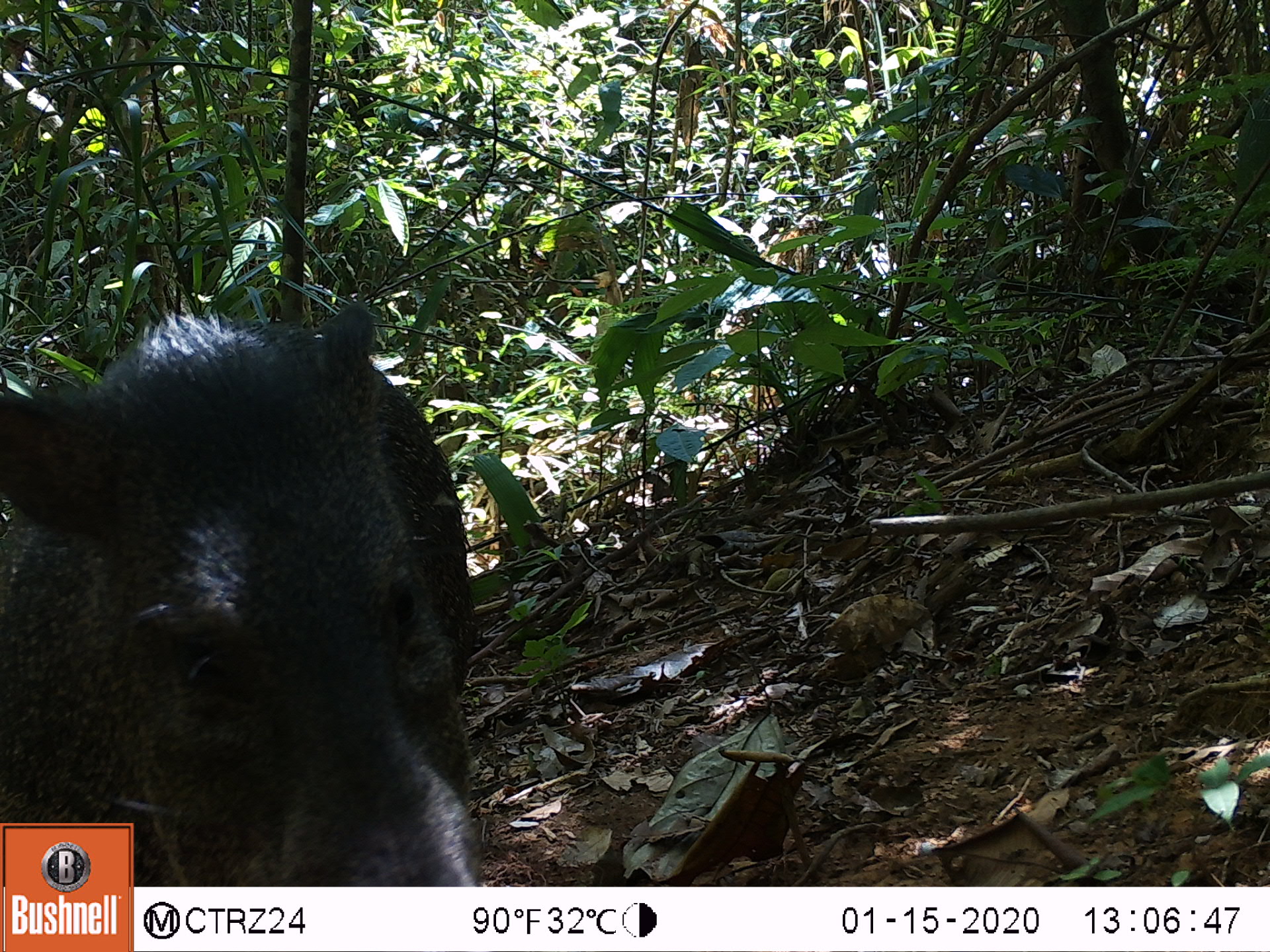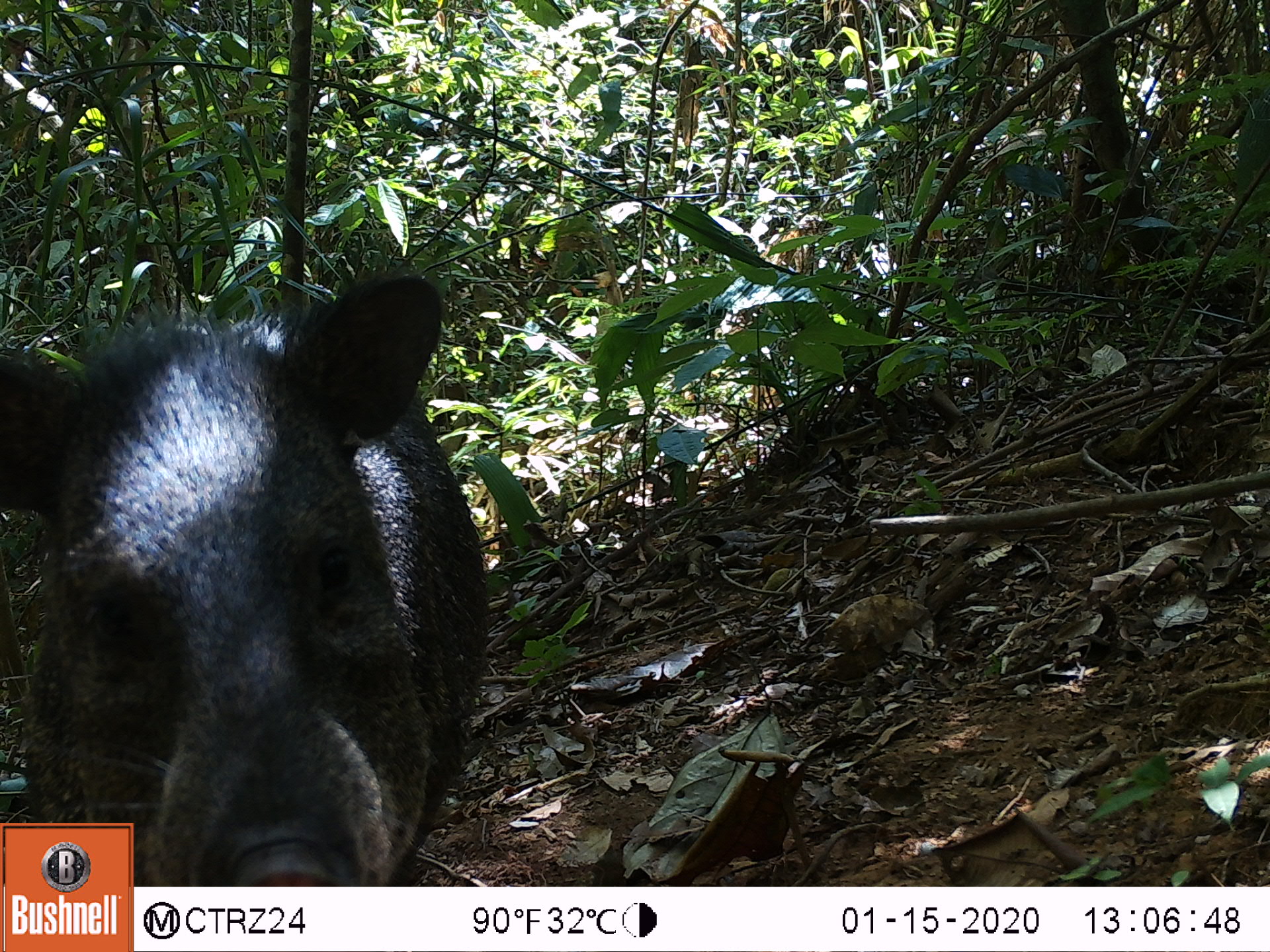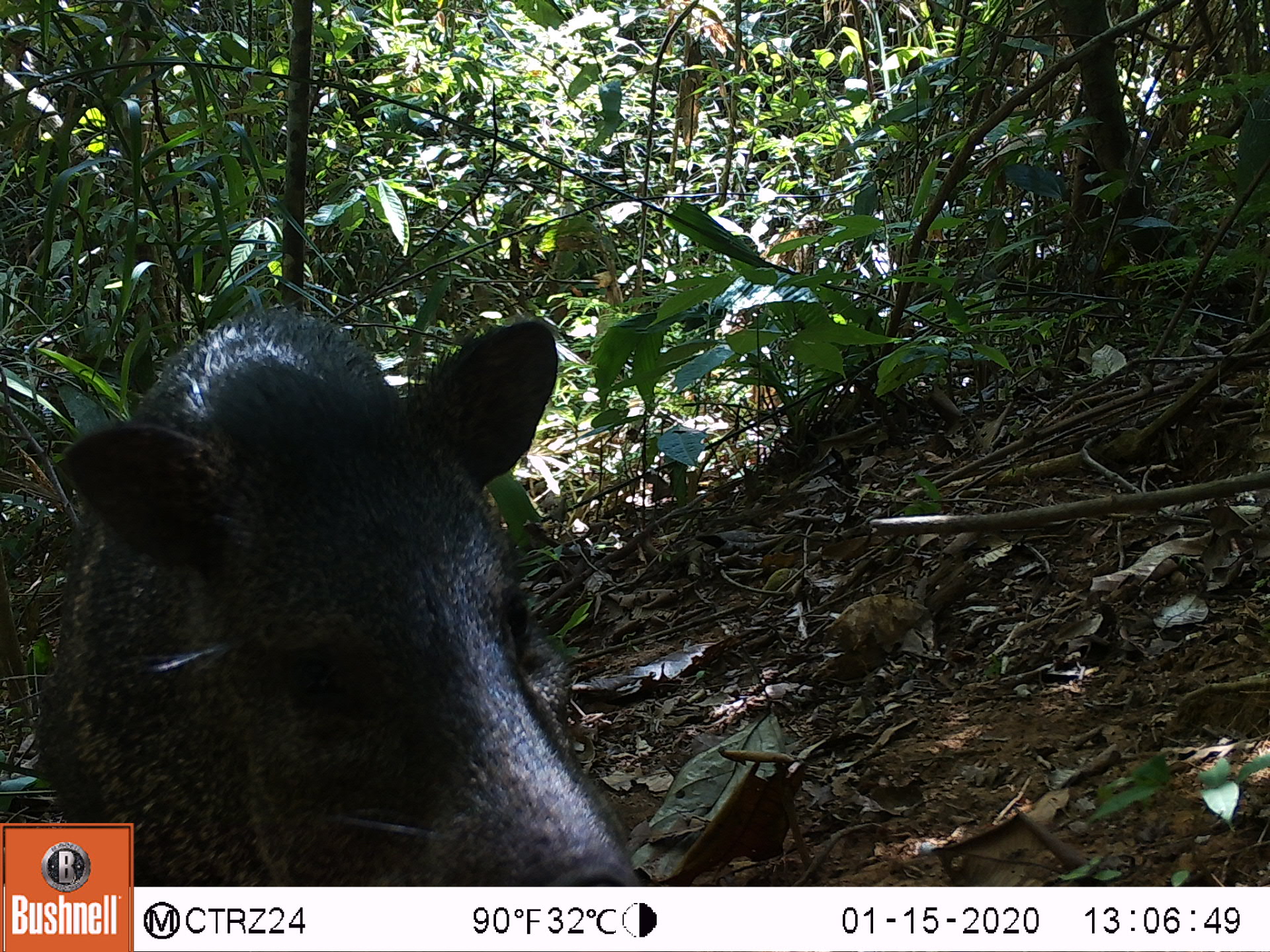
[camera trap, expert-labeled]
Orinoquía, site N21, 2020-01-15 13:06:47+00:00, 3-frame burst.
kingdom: Animalia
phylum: Chordata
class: Mammalia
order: Artiodactyla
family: Tayassuidae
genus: Pecari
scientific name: Pecari tajacu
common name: collared peccary